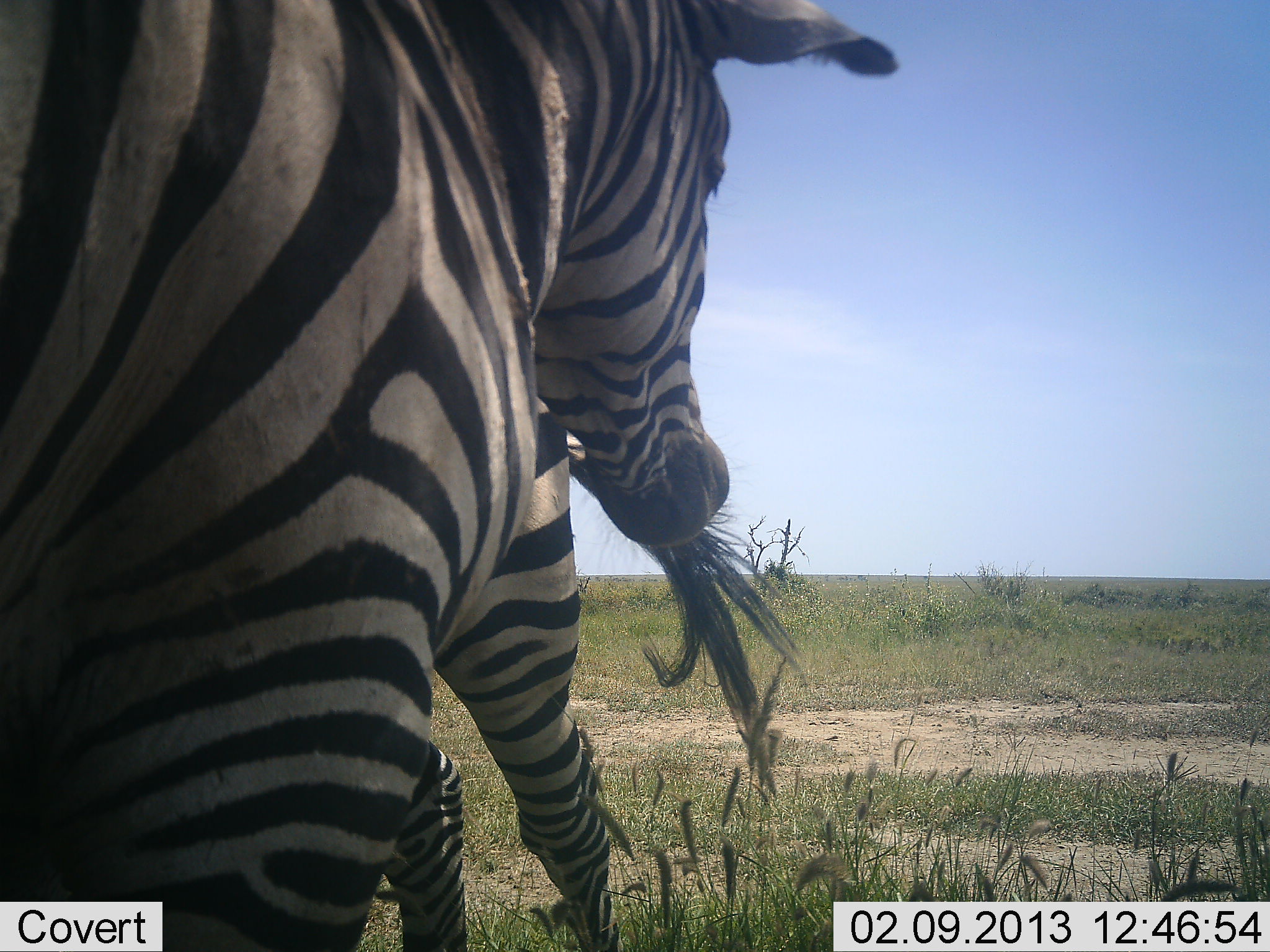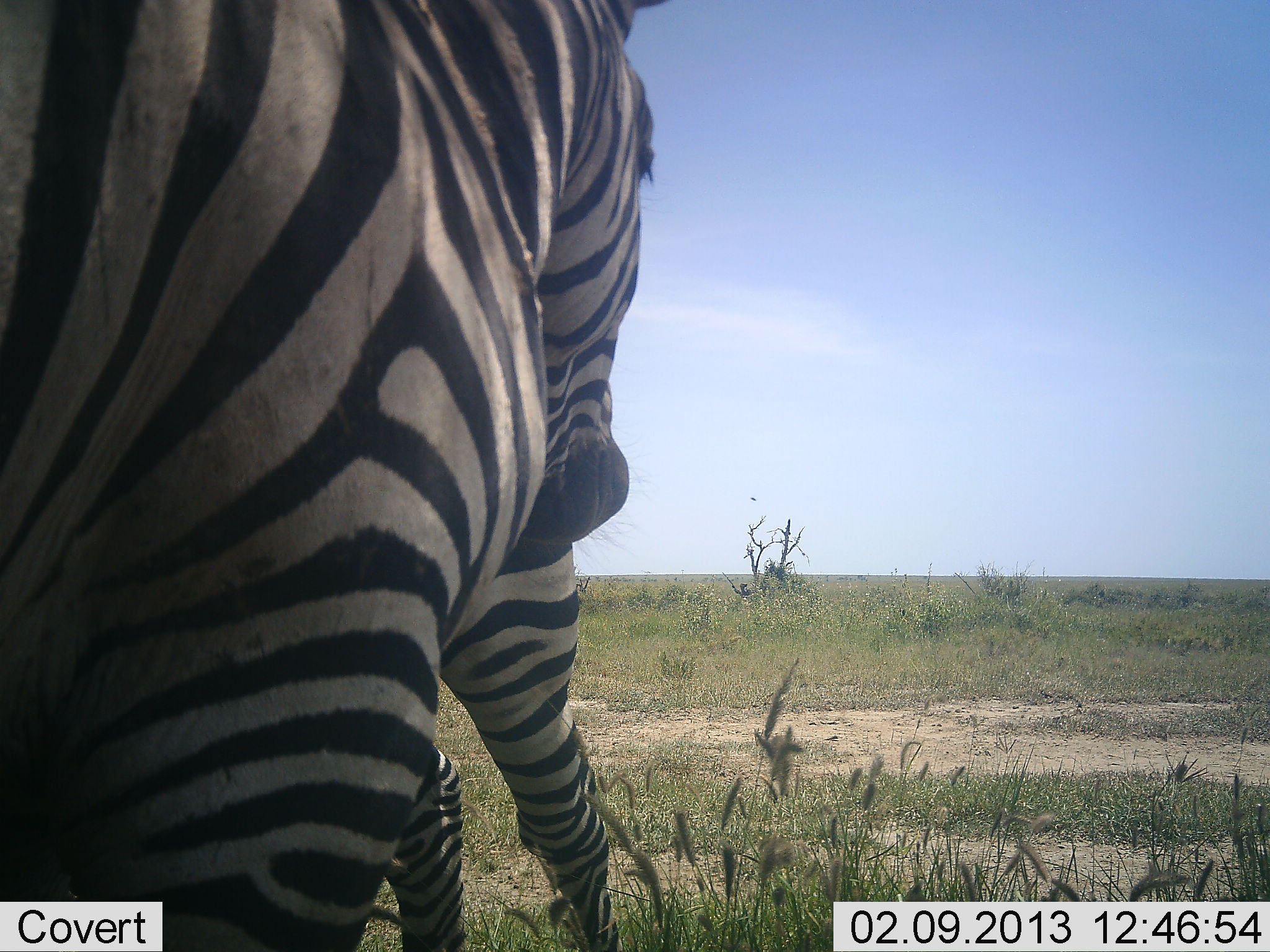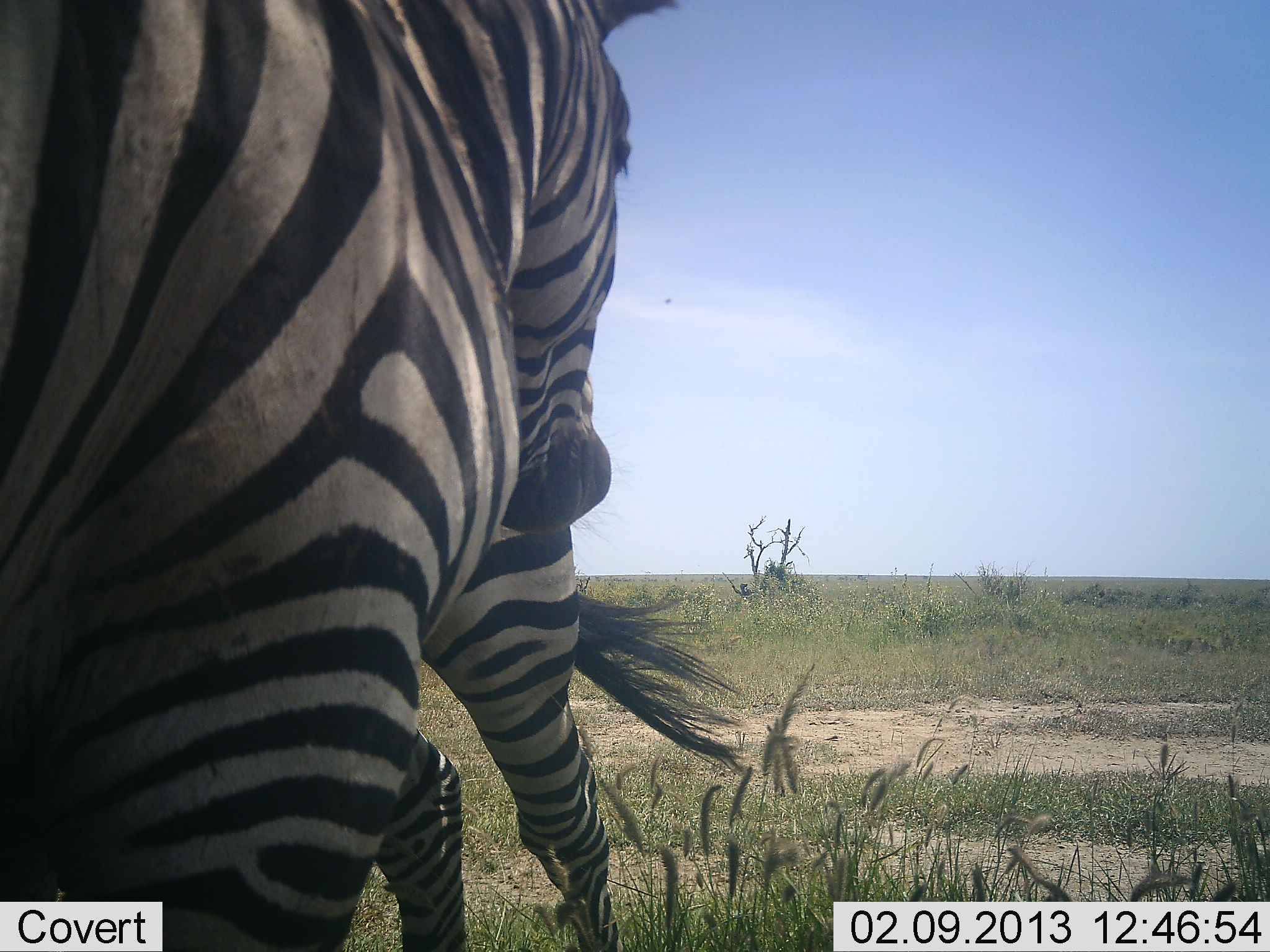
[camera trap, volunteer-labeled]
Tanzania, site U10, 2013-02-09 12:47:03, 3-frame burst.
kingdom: Animalia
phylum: Chordata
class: Mammalia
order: Perissodactyla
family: Equidae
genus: Equus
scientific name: Equus quagga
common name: plains zebra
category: zebra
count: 2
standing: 92%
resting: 0%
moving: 0%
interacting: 15%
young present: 0%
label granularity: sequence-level